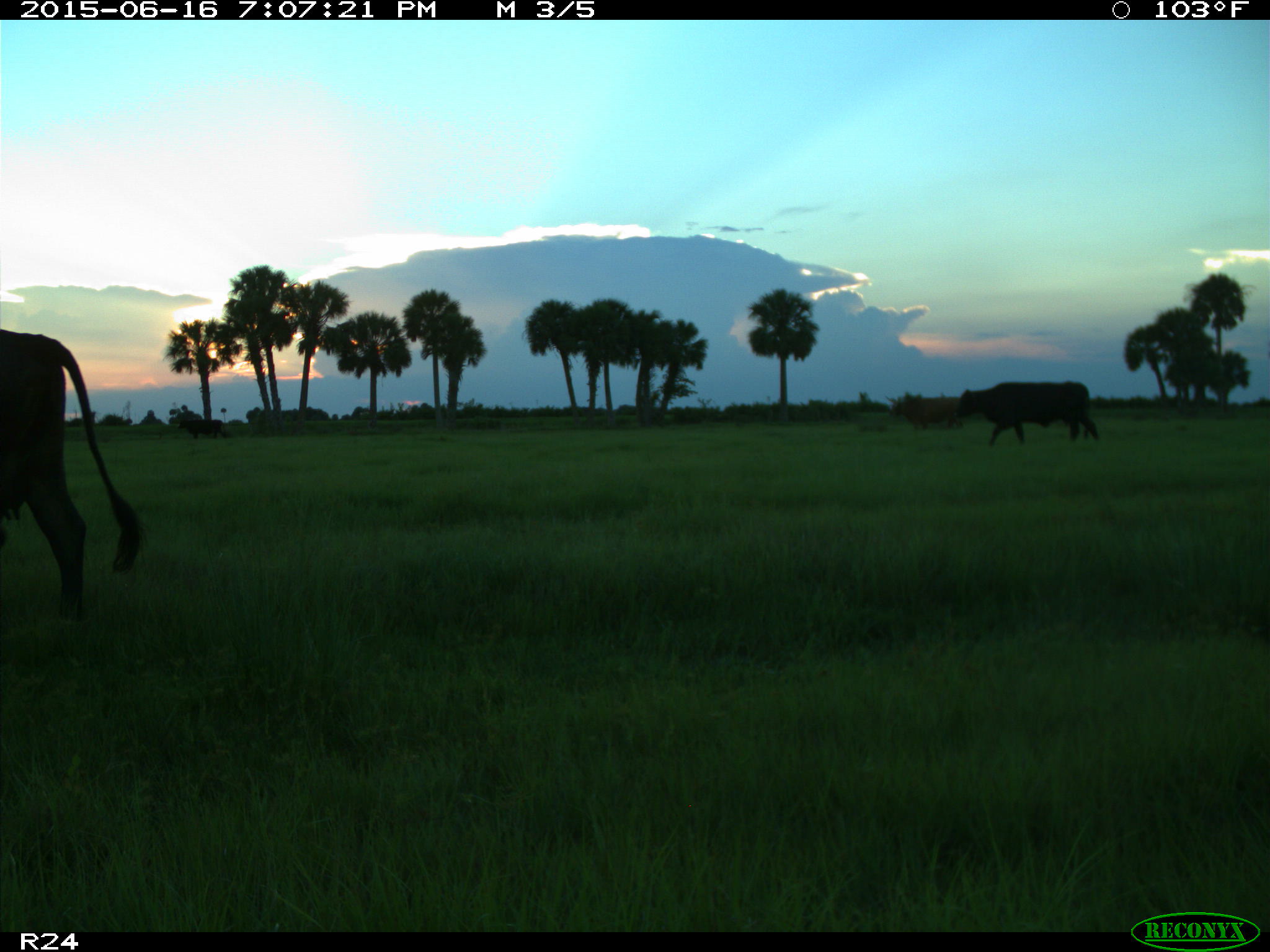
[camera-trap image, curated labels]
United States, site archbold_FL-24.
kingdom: Animalia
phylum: Chordata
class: Mammalia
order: Artiodactyla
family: Bovidae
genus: Bos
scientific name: Bos taurus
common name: domestic cow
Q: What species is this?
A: Bos taurus (domestic cow).